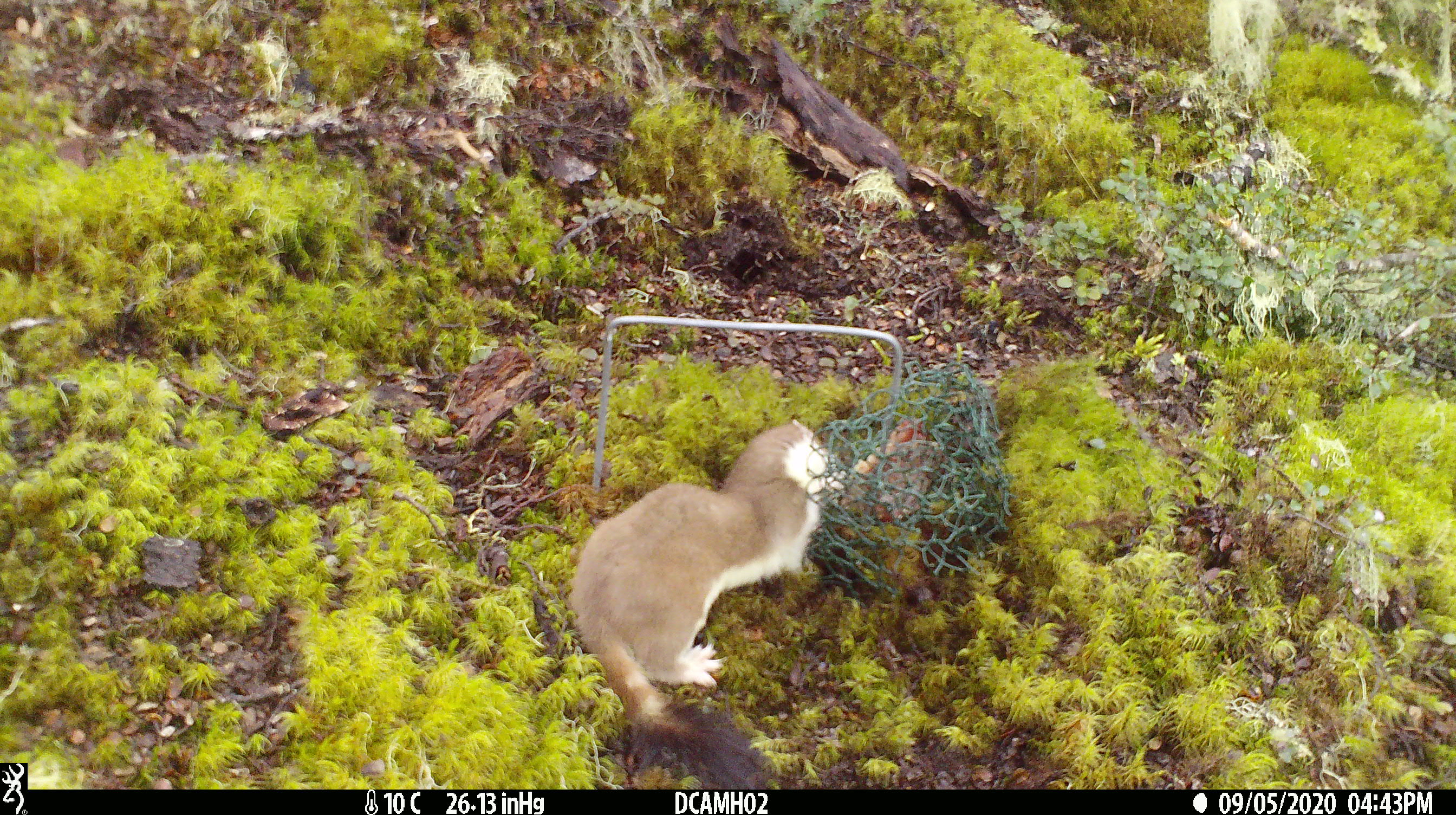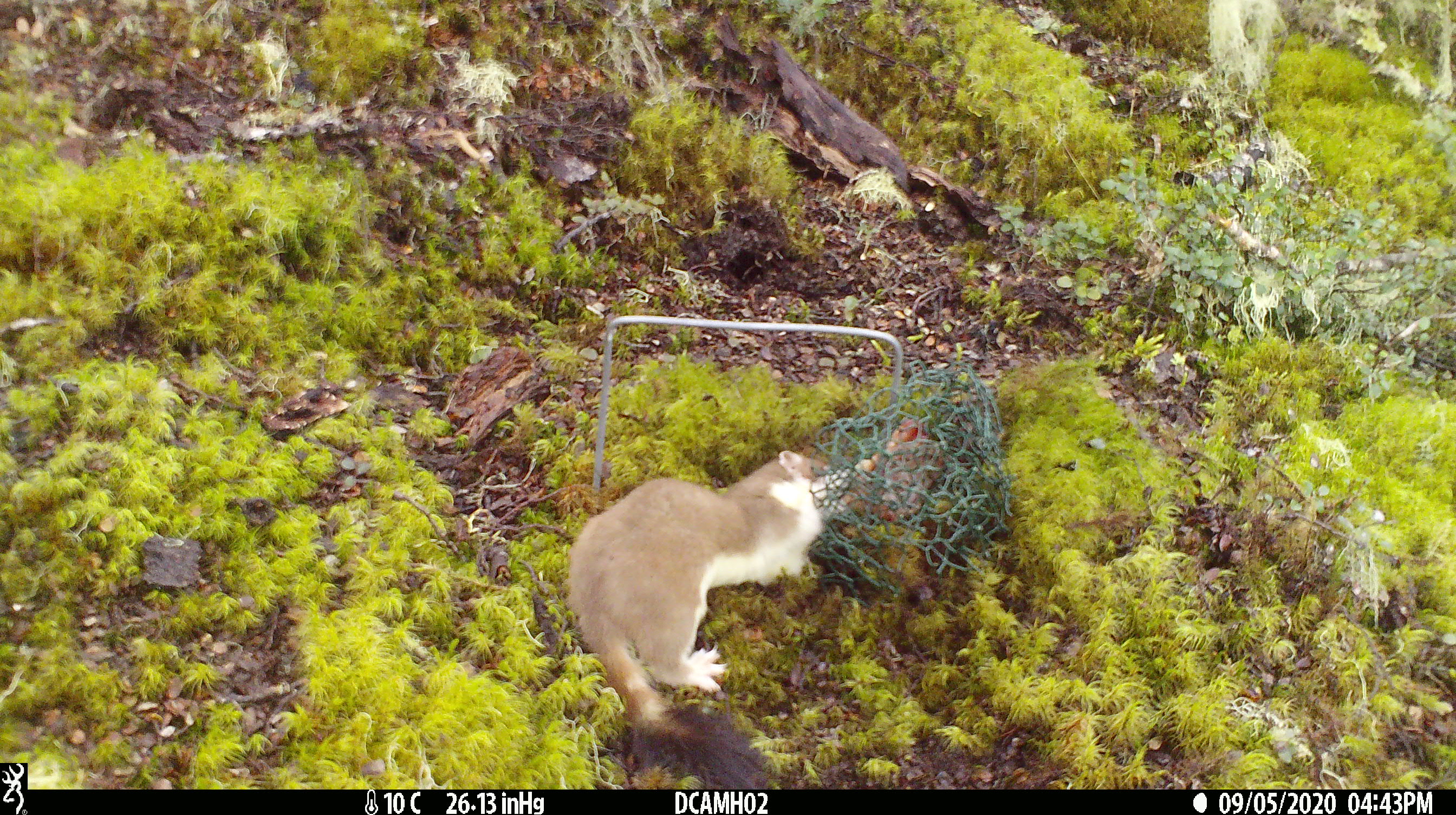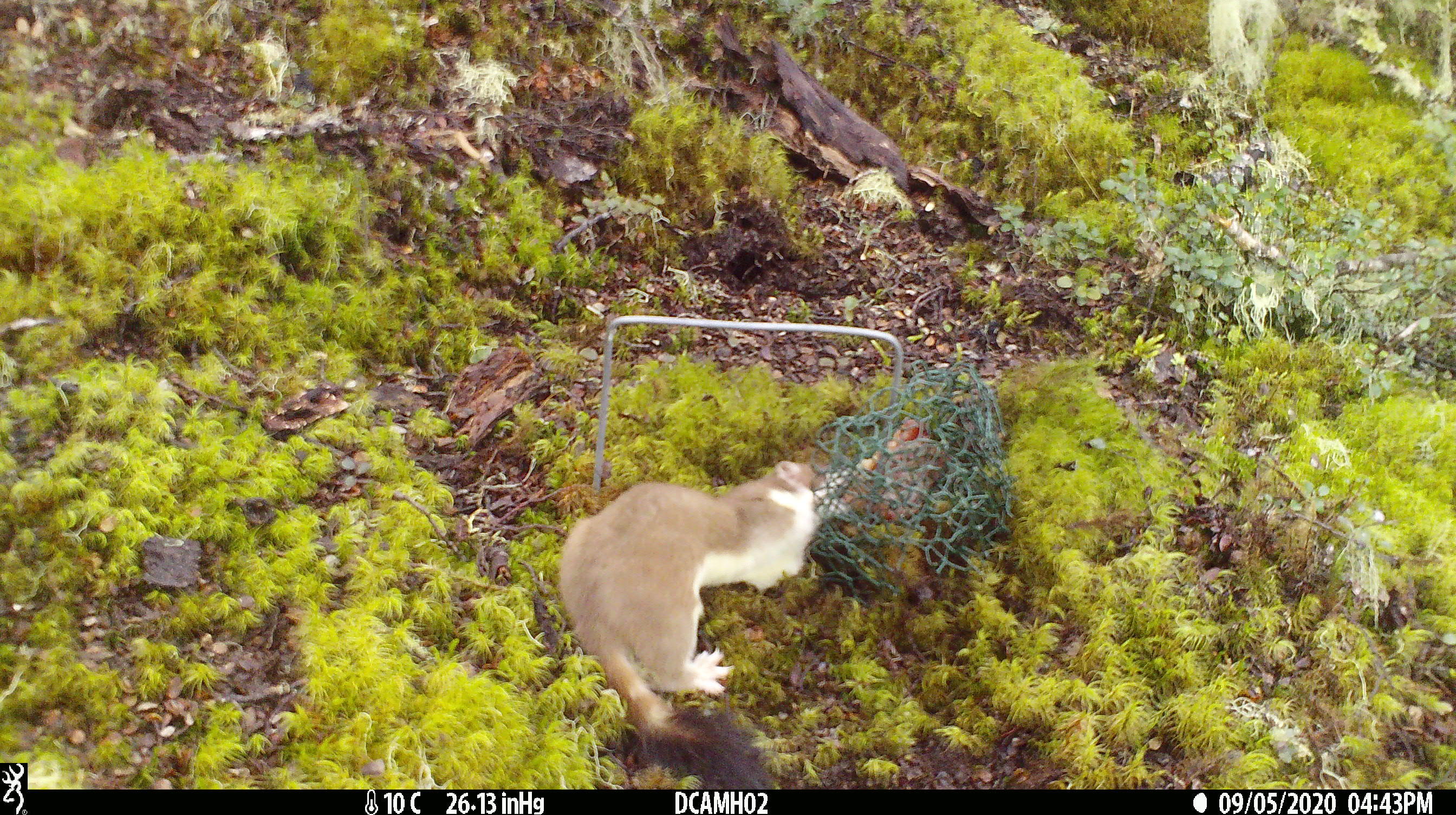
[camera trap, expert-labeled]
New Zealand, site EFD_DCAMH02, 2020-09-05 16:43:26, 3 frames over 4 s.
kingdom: Animalia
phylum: Chordata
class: Mammalia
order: Carnivora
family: Mustelidae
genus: Mustela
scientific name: Mustela erminea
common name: stoat